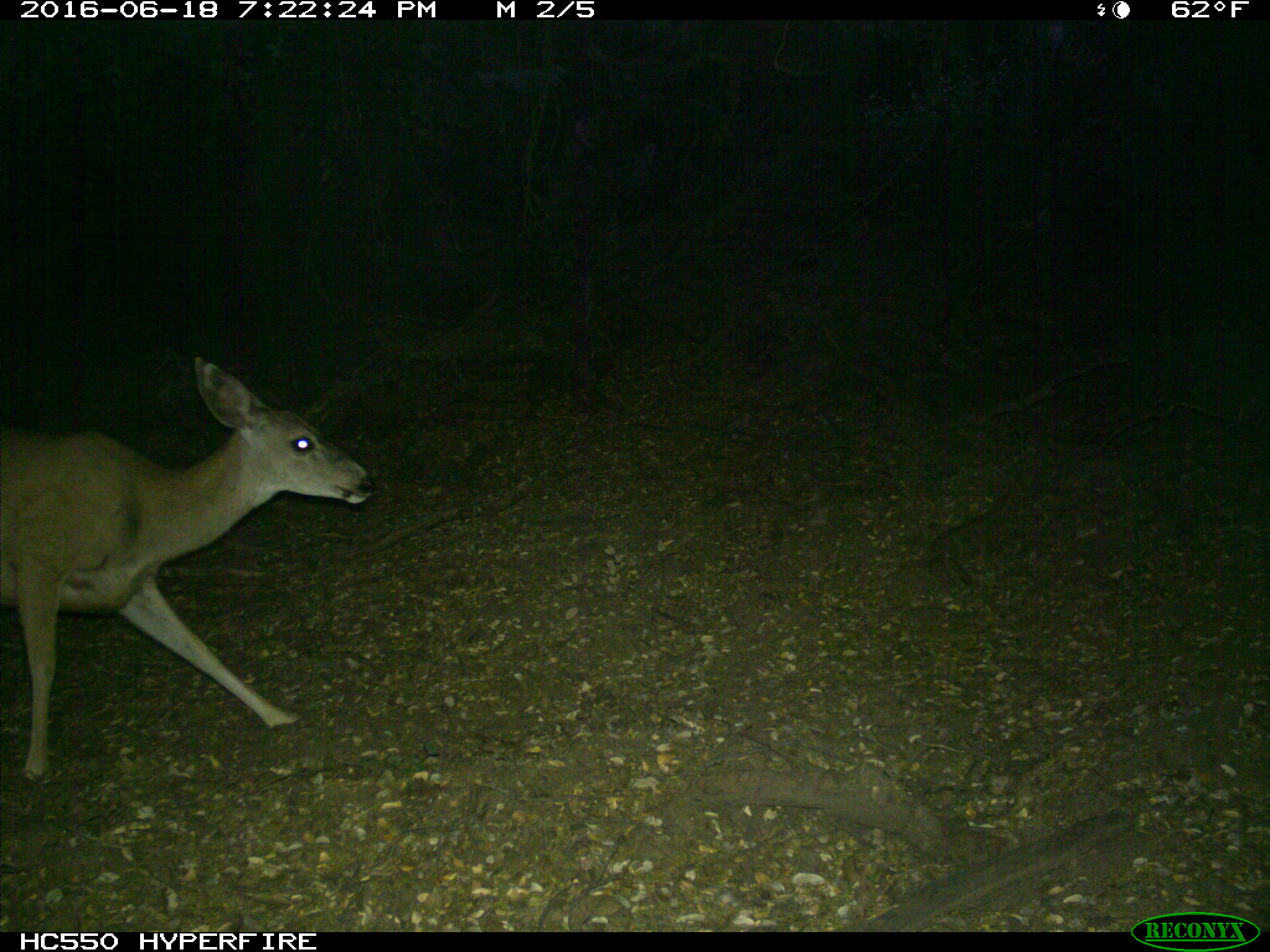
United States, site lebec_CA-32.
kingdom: Animalia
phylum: Chordata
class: Mammalia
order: Artiodactyla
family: Cervidae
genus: Odocoileus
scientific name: Odocoileus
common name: deer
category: unidentified deer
Unidentified deer (deer) (Odocoileus).